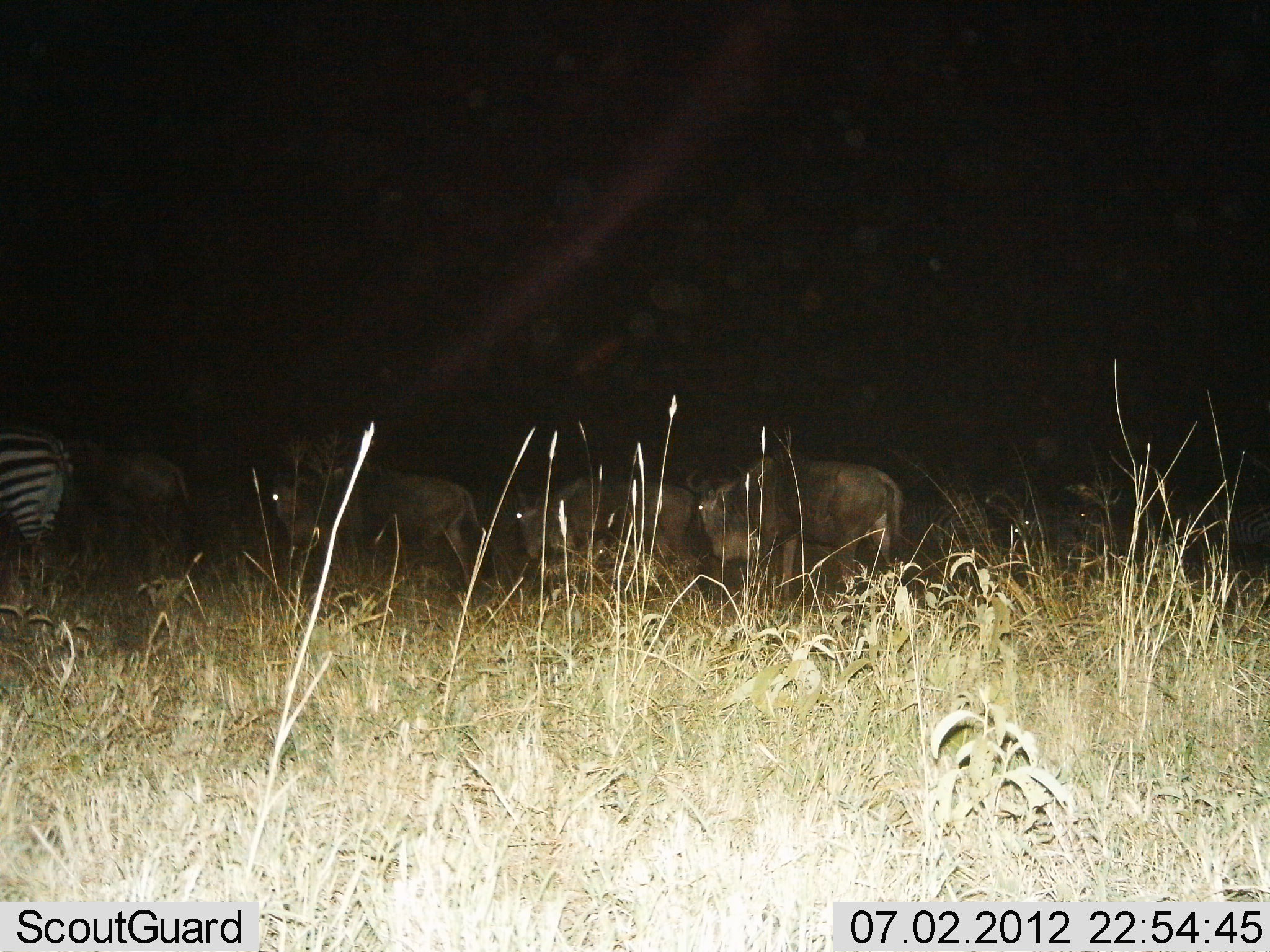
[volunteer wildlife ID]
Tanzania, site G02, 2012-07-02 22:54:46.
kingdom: Animalia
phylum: Chordata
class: Mammalia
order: Artiodactyla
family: Bovidae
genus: Connochaetes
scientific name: Connochaetes taurinus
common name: blue wildebeest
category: wildebeest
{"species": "wildebeest (blue wildebeest) (Connochaetes taurinus)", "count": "4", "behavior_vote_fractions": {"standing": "80%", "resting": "0%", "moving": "20%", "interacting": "10%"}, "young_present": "0%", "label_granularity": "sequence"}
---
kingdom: Animalia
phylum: Chordata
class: Mammalia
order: Perissodactyla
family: Equidae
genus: Equus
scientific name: Equus quagga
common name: plains zebra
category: zebra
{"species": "zebra (plains zebra) (Equus quagga)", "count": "1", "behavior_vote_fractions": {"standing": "91%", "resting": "0%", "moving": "9%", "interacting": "0%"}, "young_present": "0%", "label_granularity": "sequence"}